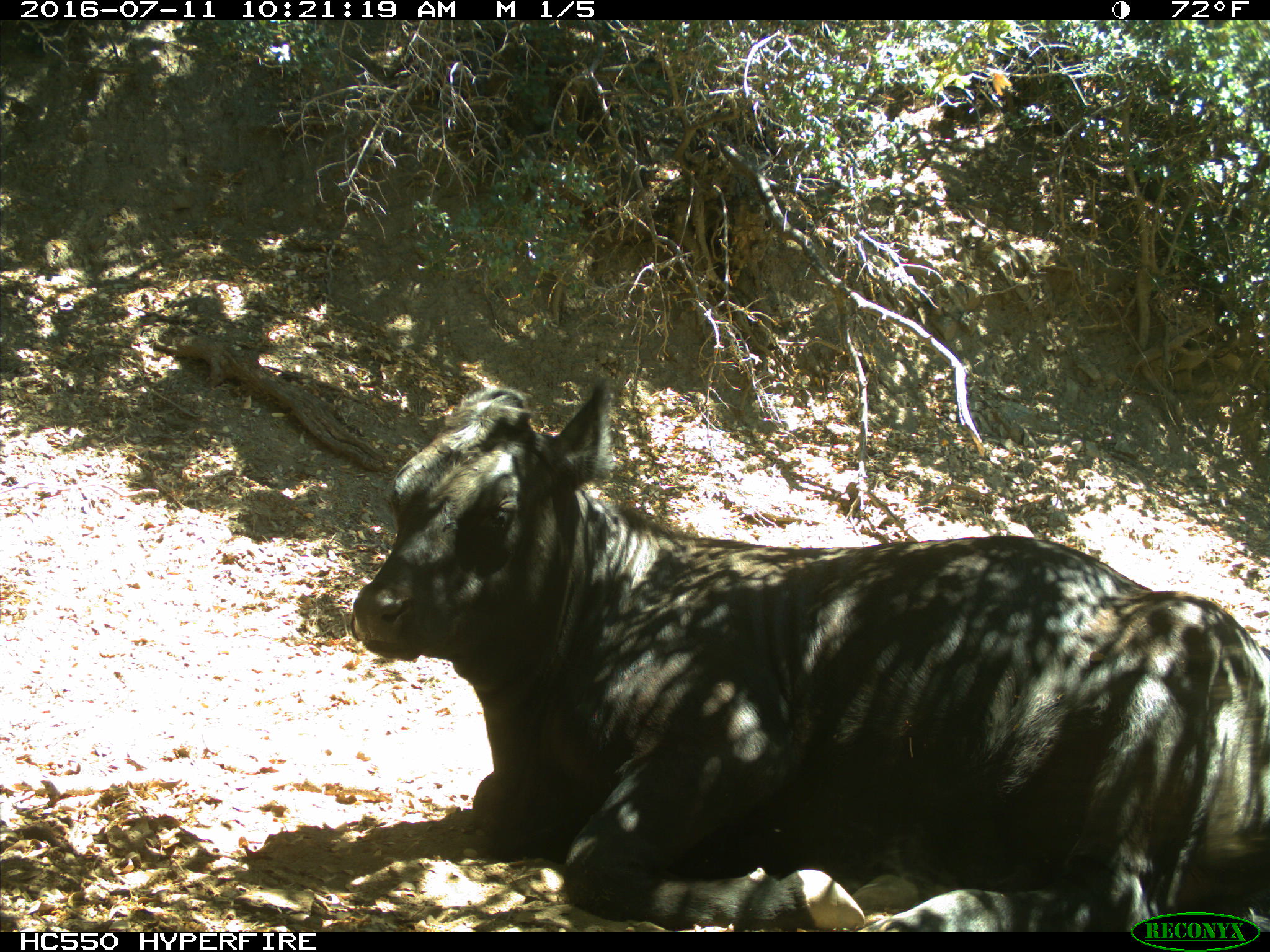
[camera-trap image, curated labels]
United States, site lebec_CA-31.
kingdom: Animalia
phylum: Chordata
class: Mammalia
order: Artiodactyla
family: Bovidae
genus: Bos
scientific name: Bos taurus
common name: domestic cow